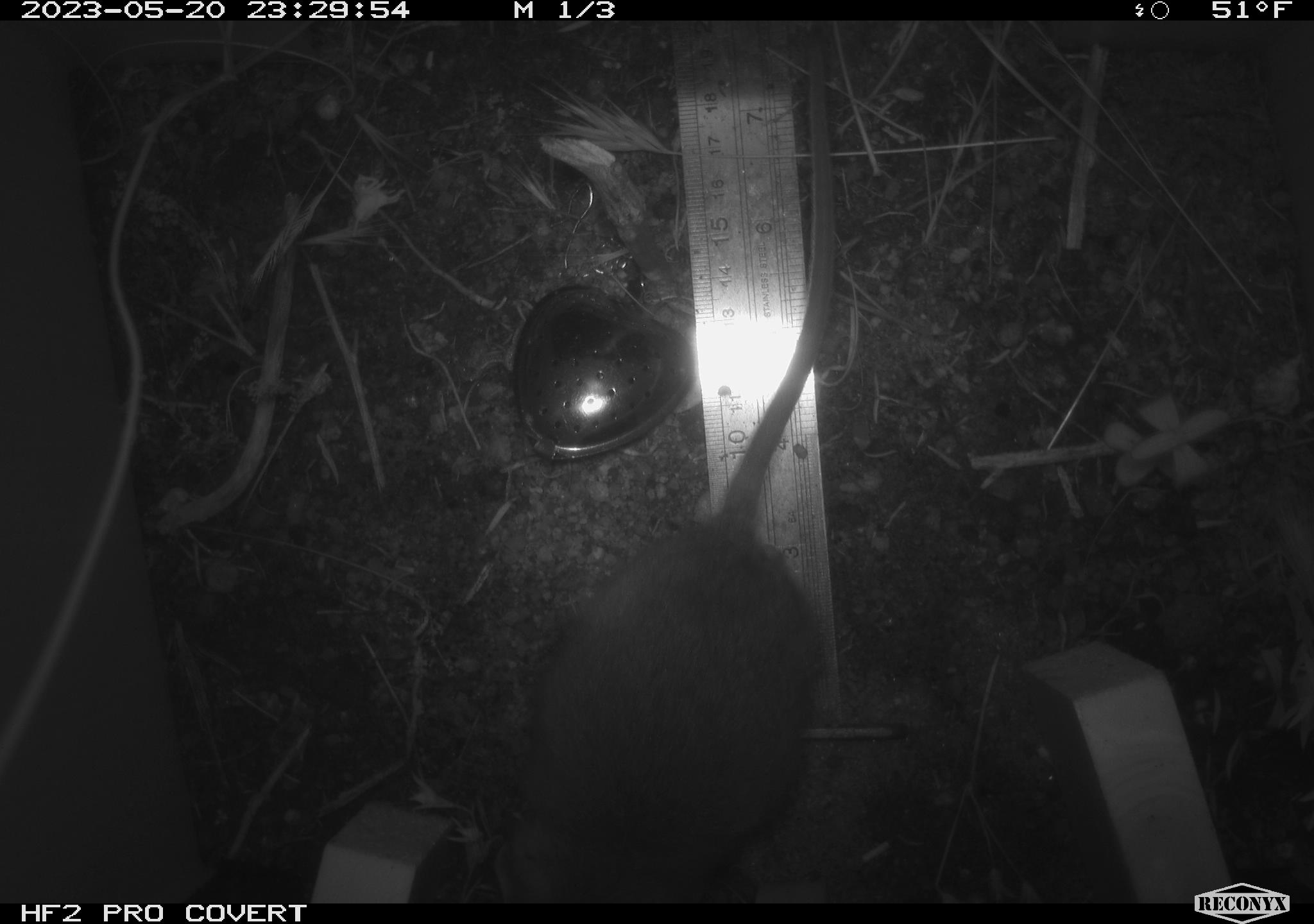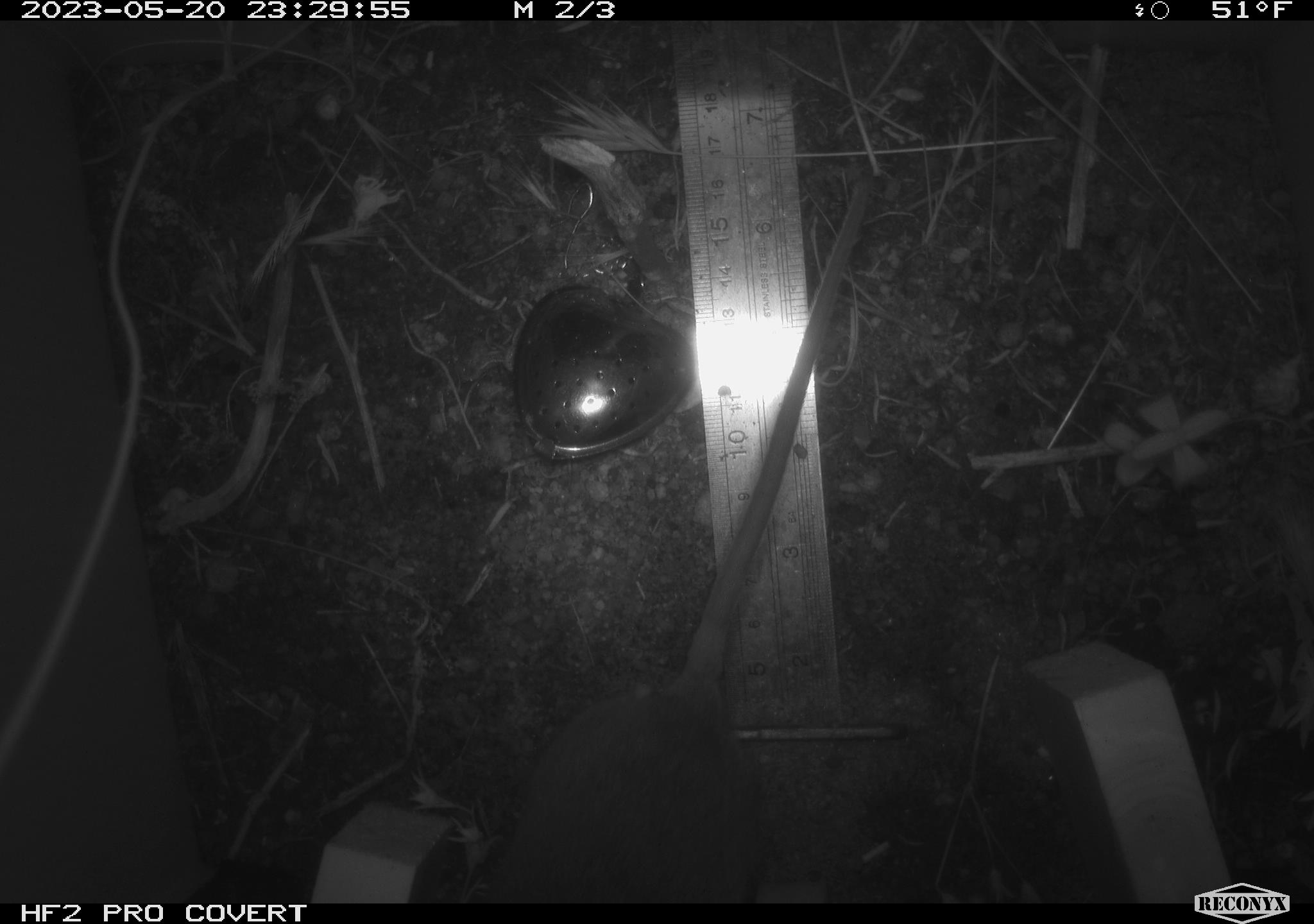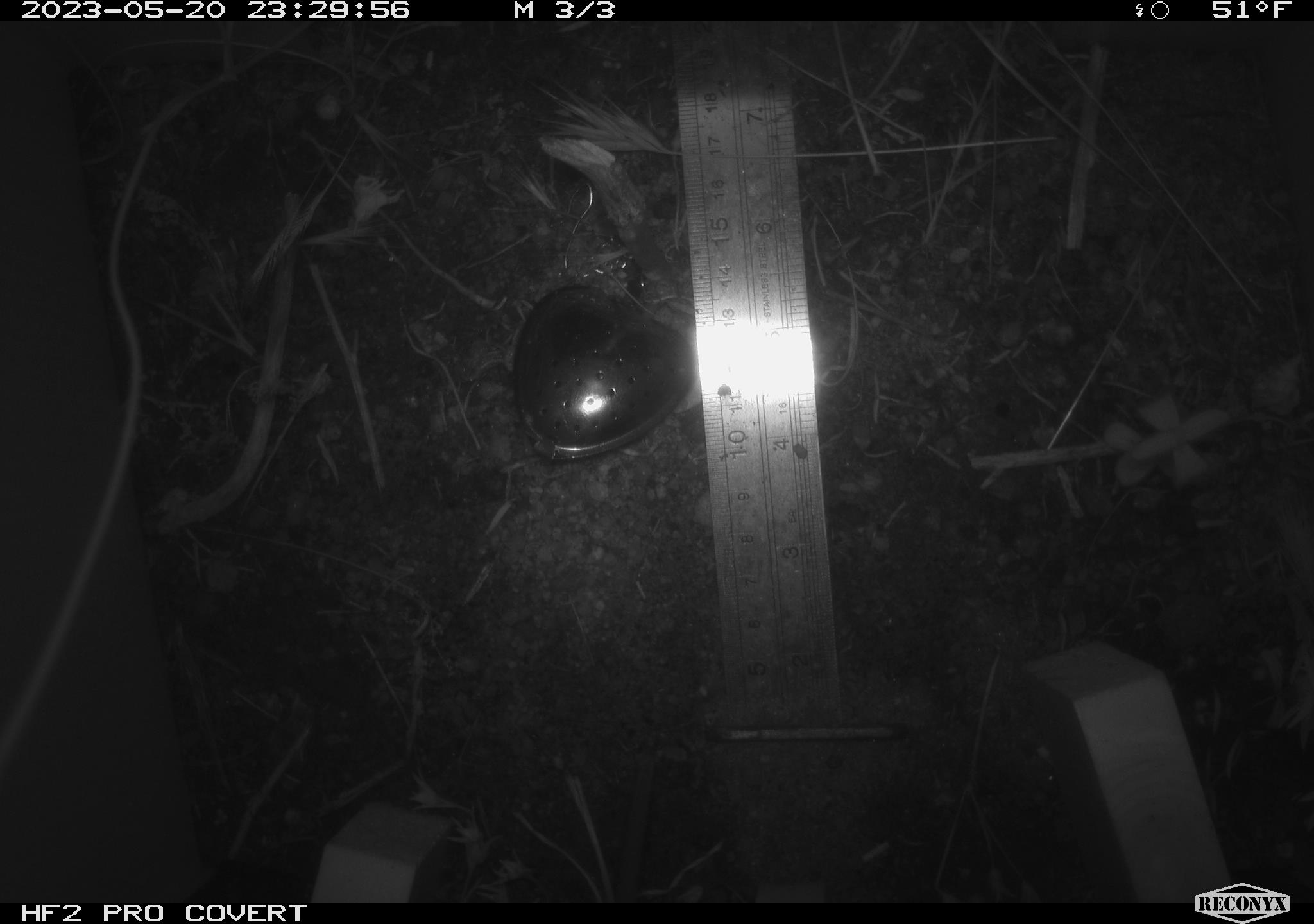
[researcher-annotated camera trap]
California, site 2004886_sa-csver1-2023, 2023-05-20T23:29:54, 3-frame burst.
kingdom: Animalia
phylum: Chordata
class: Mammalia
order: Rodentia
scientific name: Rodentia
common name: mouse species